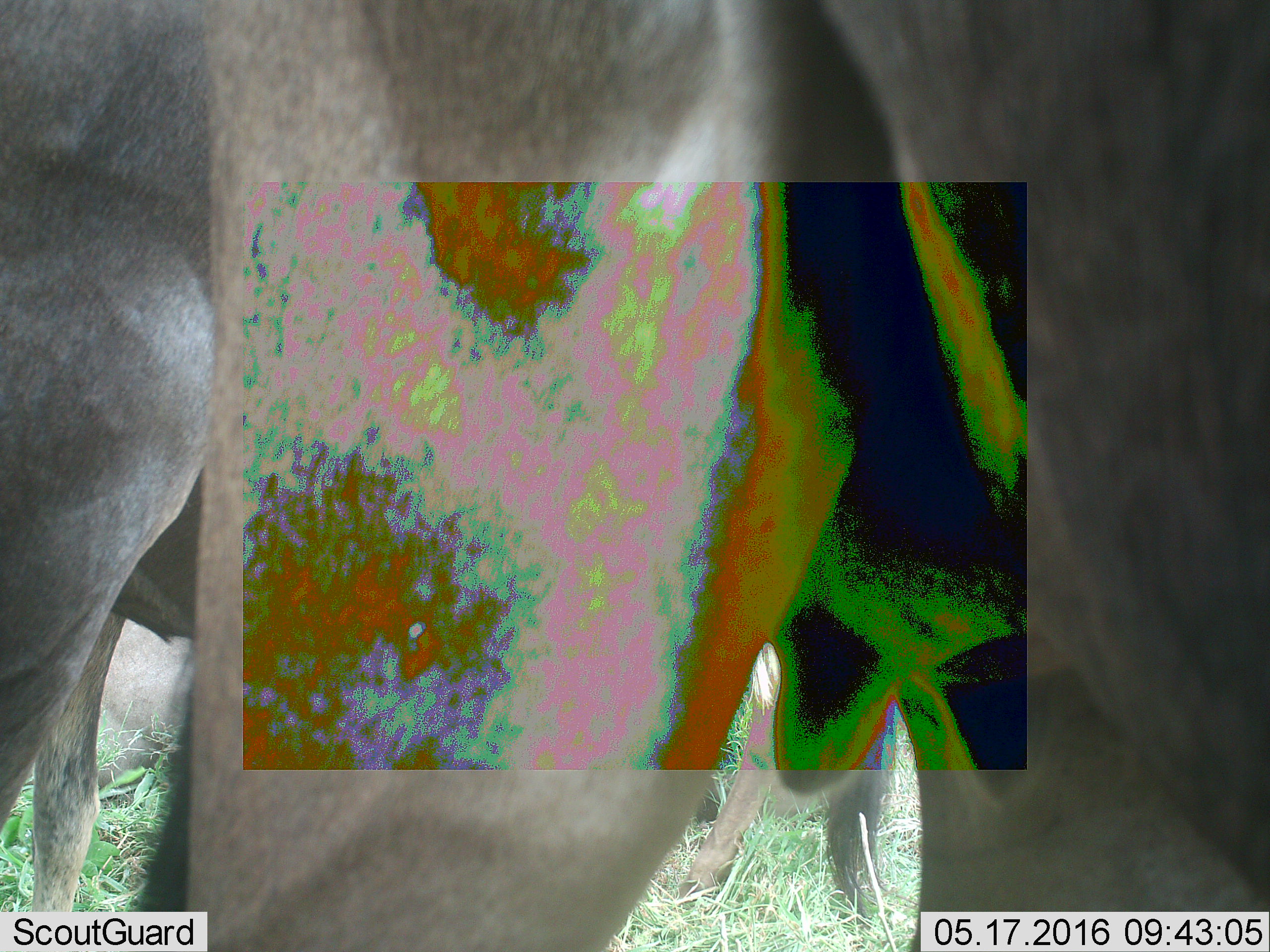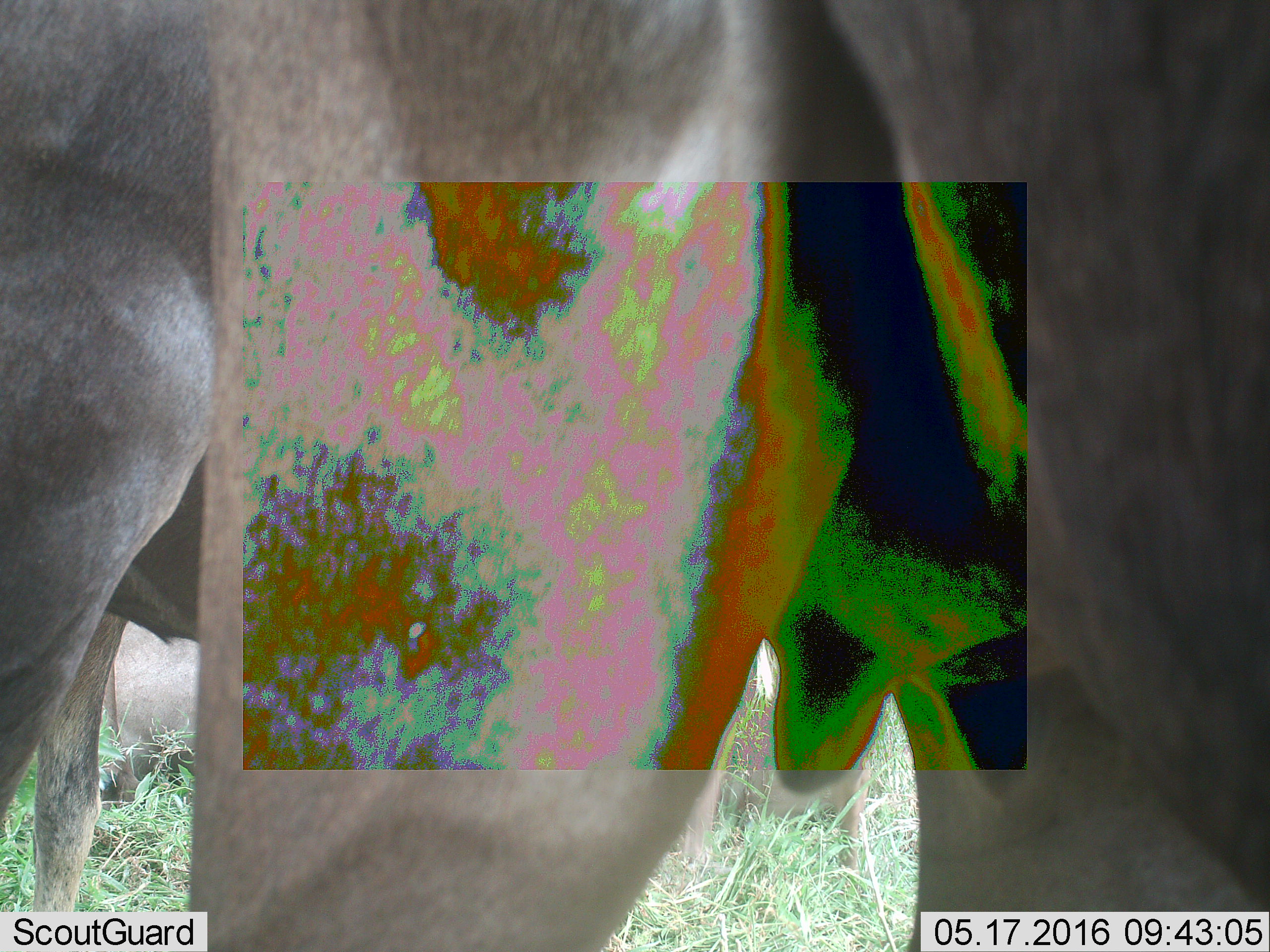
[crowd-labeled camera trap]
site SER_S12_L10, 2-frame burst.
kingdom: Animalia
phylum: Chordata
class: Mammalia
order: Artiodactyla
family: Bovidae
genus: Connochaetes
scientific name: Connochaetes taurinus taurinus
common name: blue wildebeest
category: wildebeestblue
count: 3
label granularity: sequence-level